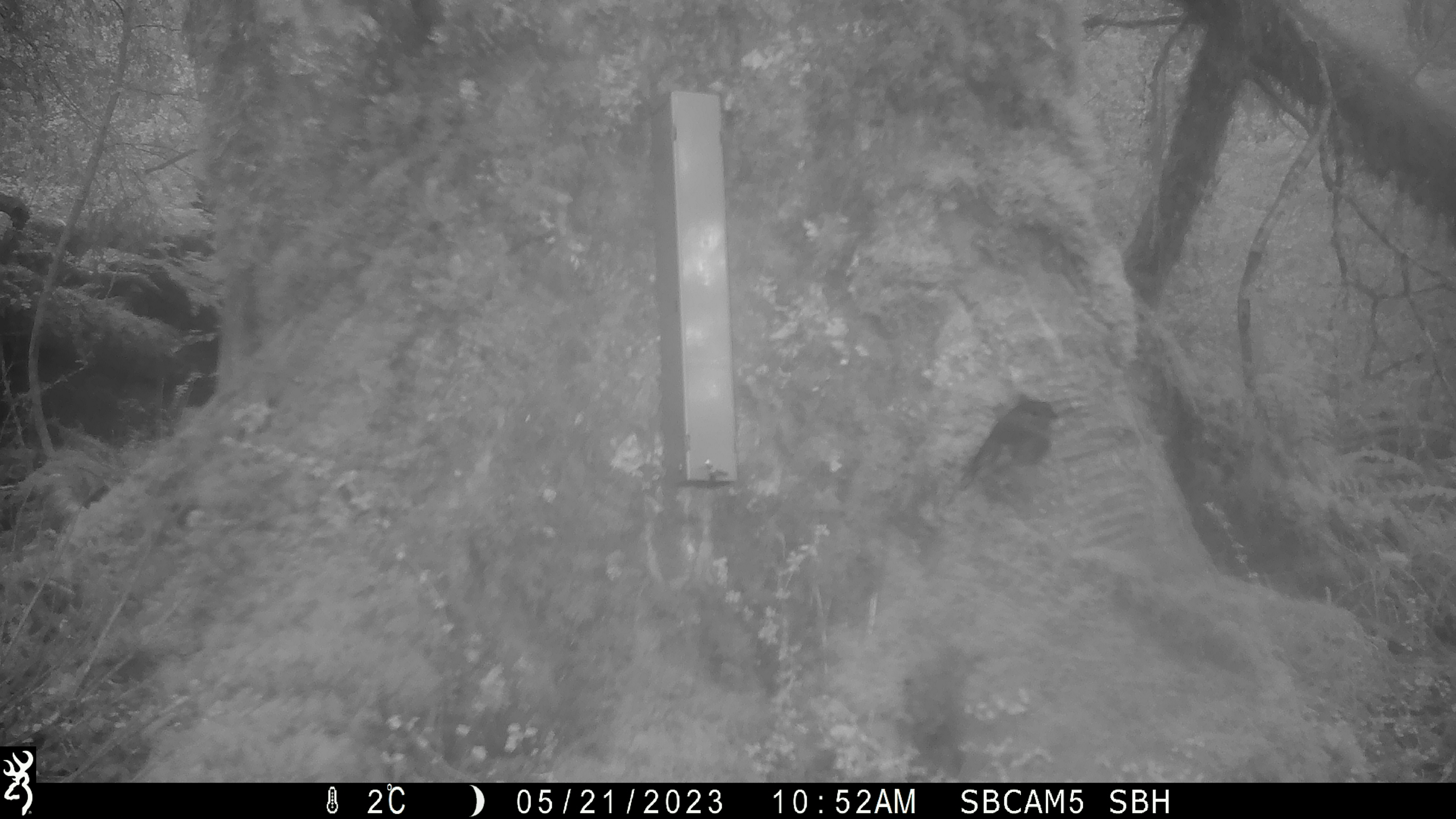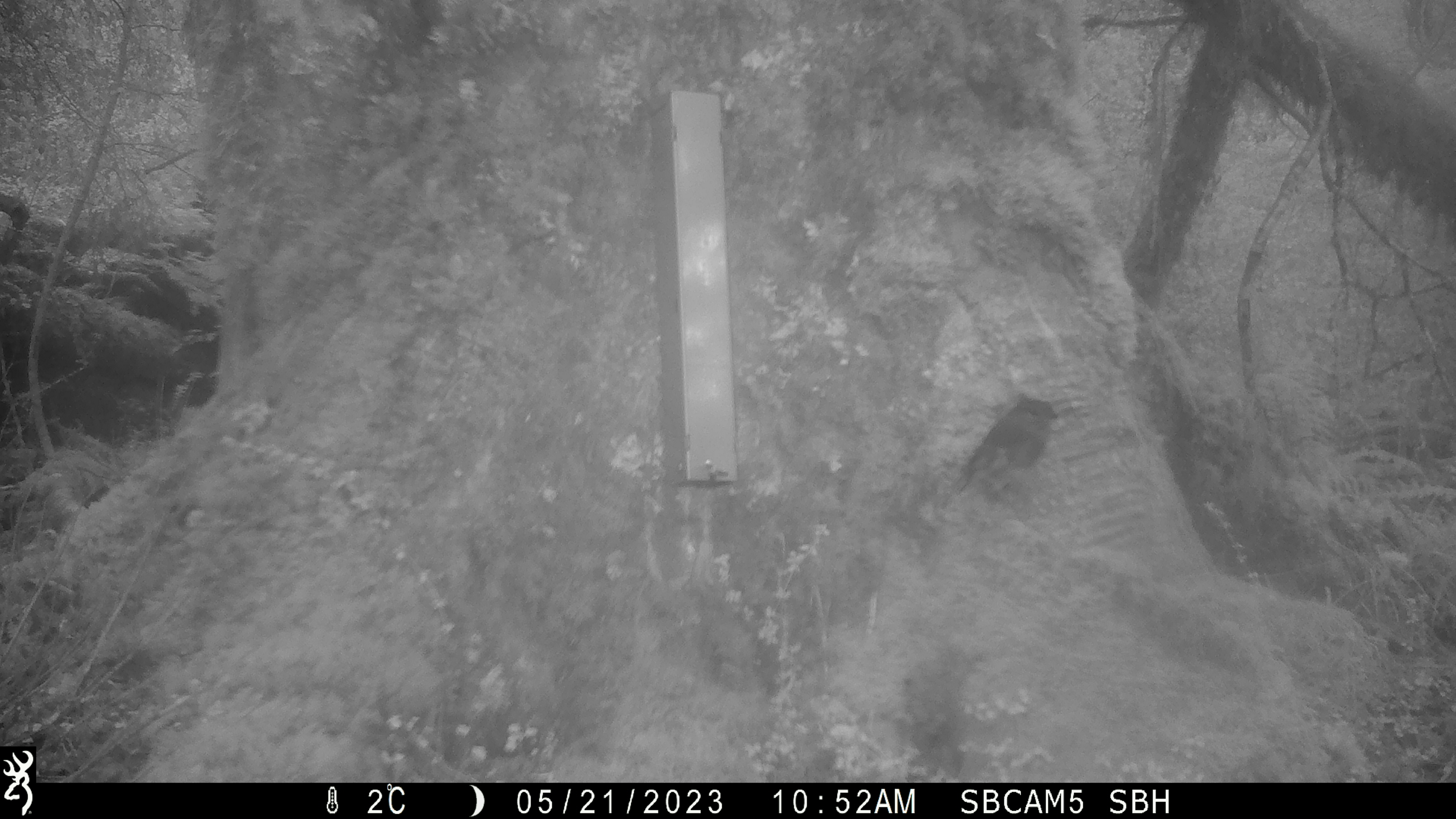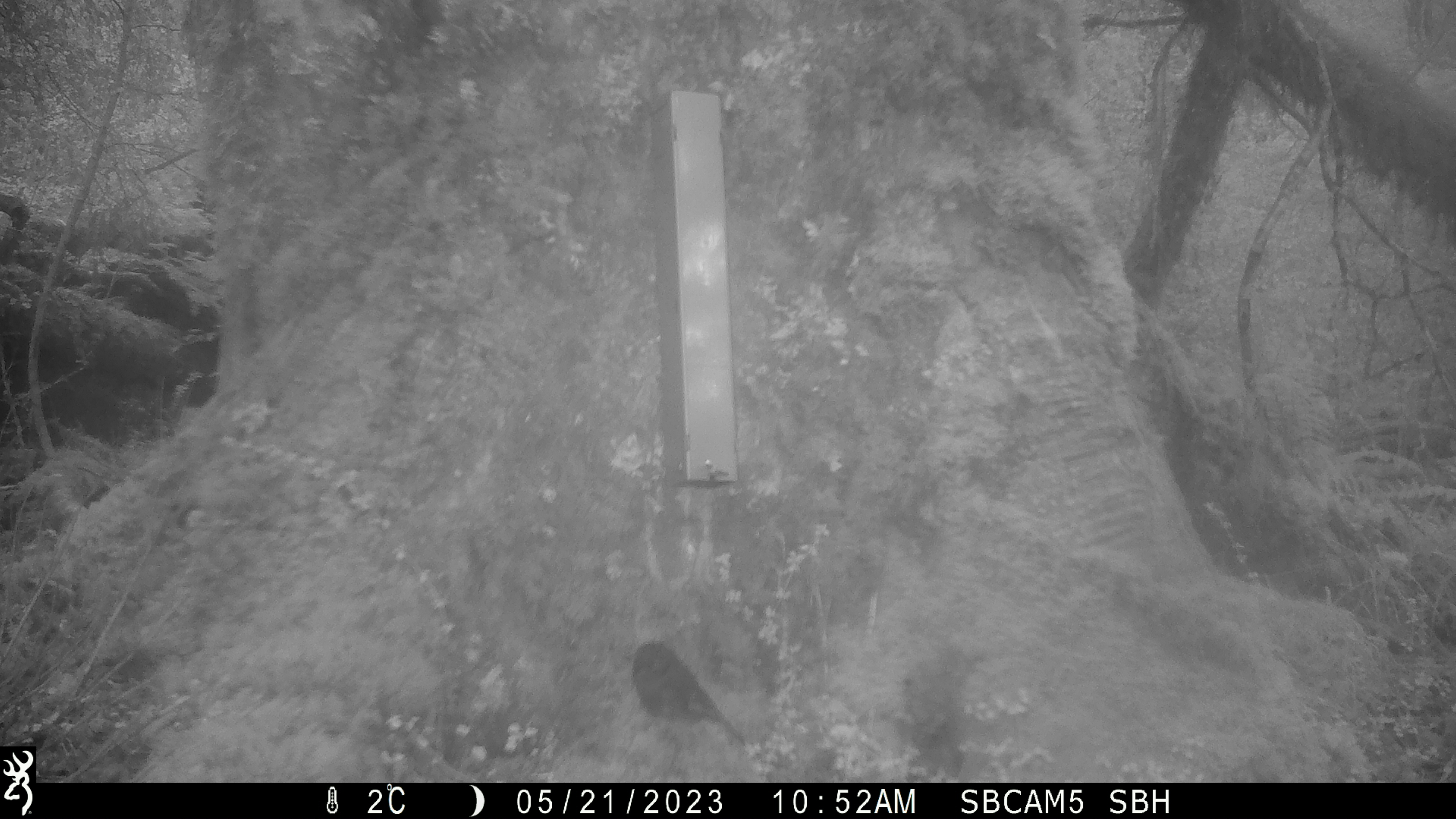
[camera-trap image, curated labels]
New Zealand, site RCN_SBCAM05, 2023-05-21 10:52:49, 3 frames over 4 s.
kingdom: Animalia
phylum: Chordata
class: Aves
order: Passeriformes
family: Petroicidae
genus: Petroica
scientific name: Petroica australis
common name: new zealand robin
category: robin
Robin (new zealand robin) (Petroica australis).